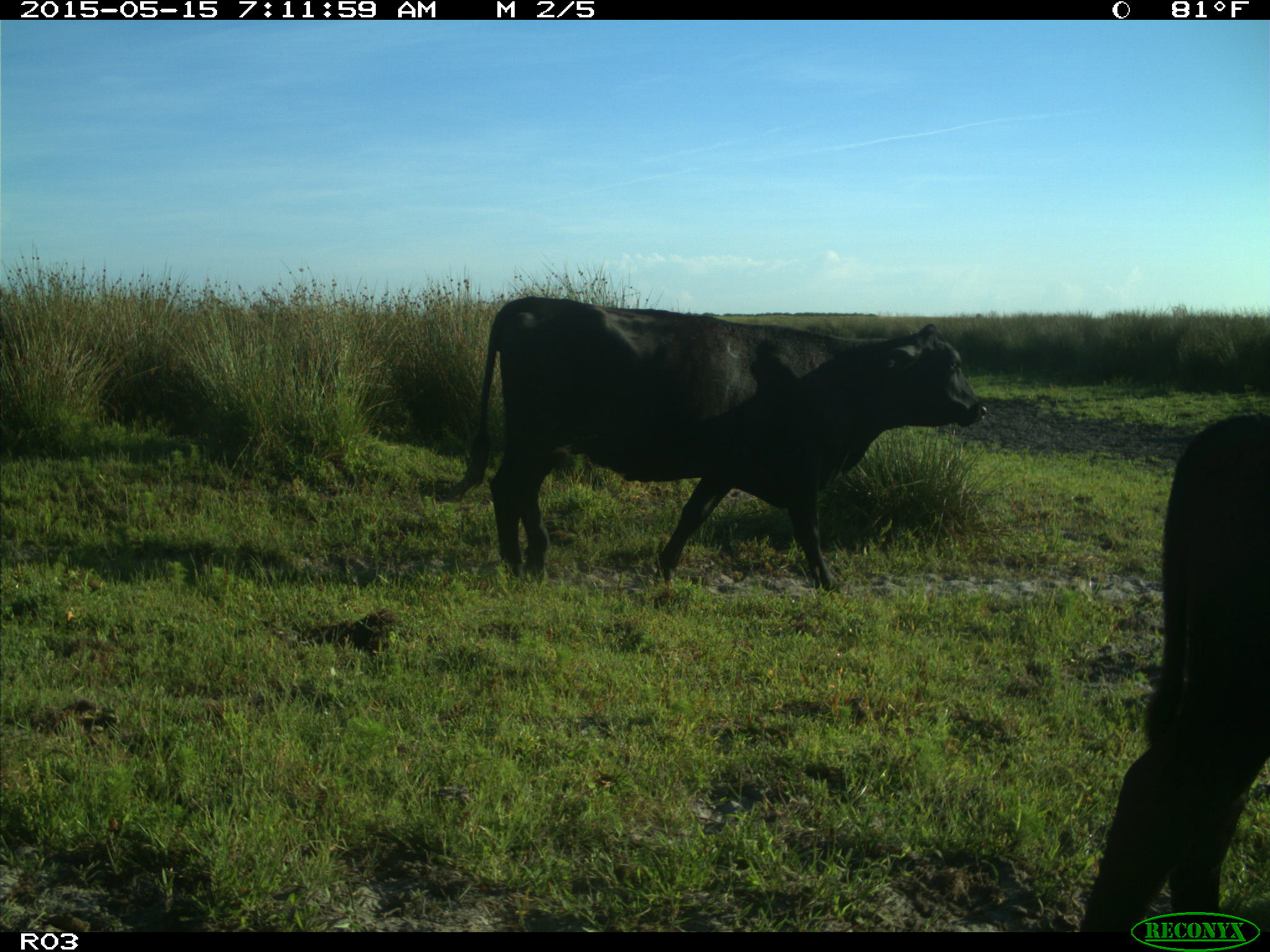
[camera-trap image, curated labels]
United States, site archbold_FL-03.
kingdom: Animalia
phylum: Chordata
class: Mammalia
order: Artiodactyla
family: Bovidae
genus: Bos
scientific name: Bos taurus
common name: domestic cow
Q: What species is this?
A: Bos taurus (domestic cow).